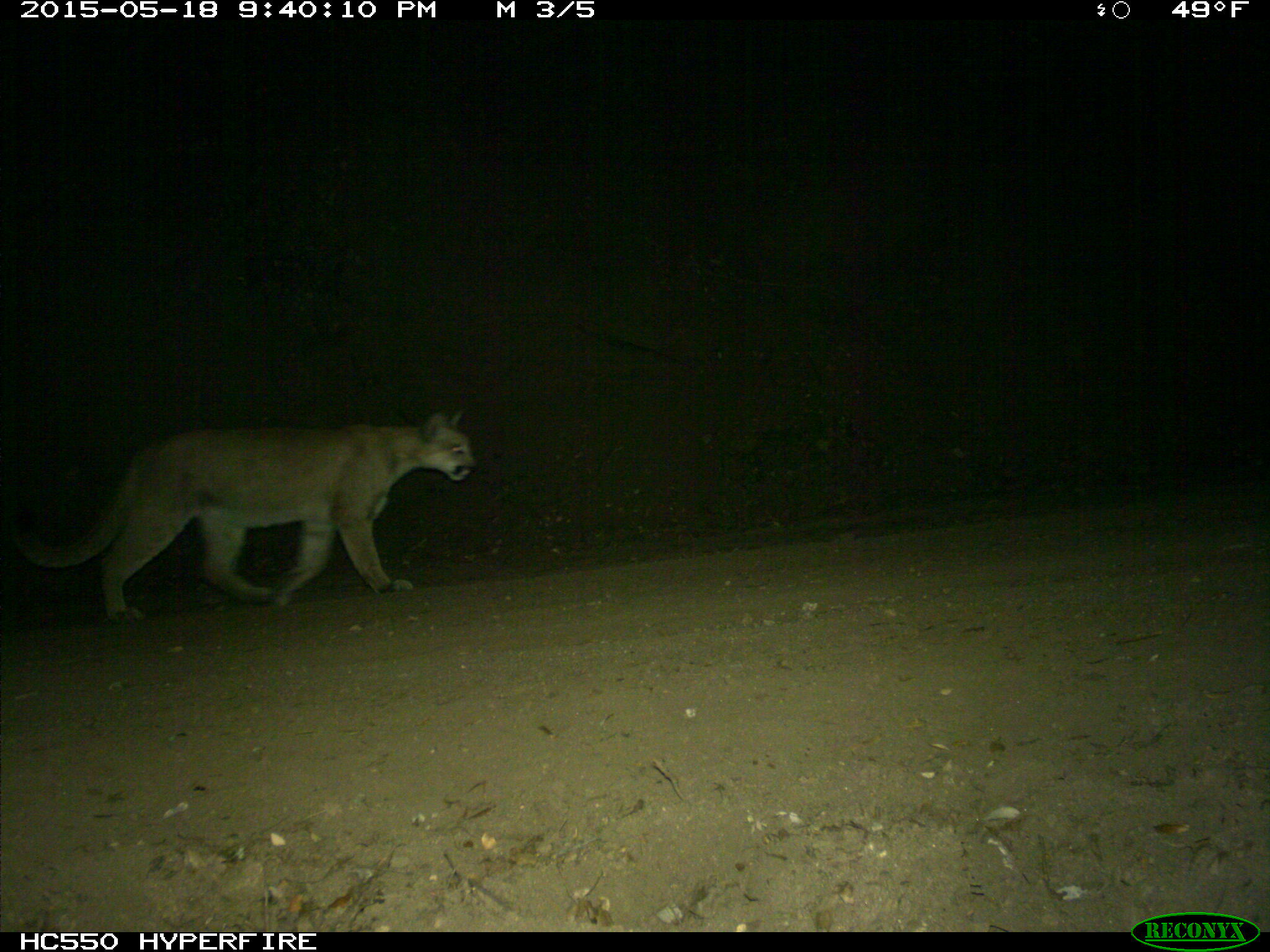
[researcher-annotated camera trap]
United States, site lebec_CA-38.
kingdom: Animalia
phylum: Chordata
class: Mammalia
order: Carnivora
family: Felidae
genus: Puma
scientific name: Puma concolor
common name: mountain lion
Puma concolor (mountain lion).